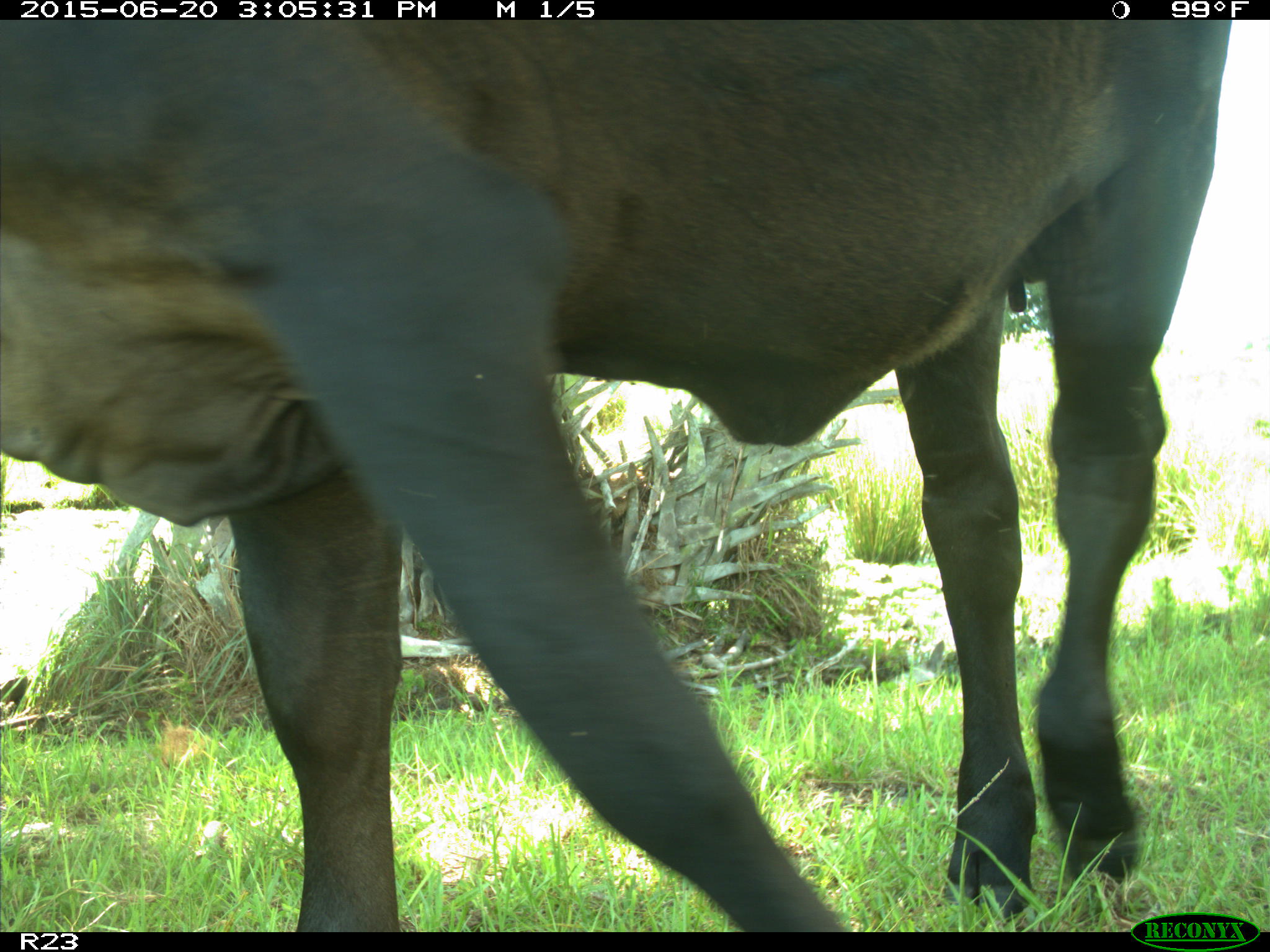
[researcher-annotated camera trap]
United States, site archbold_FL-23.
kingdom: Animalia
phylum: Chordata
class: Mammalia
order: Artiodactyla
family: Bovidae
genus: Bos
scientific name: Bos taurus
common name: domestic cow